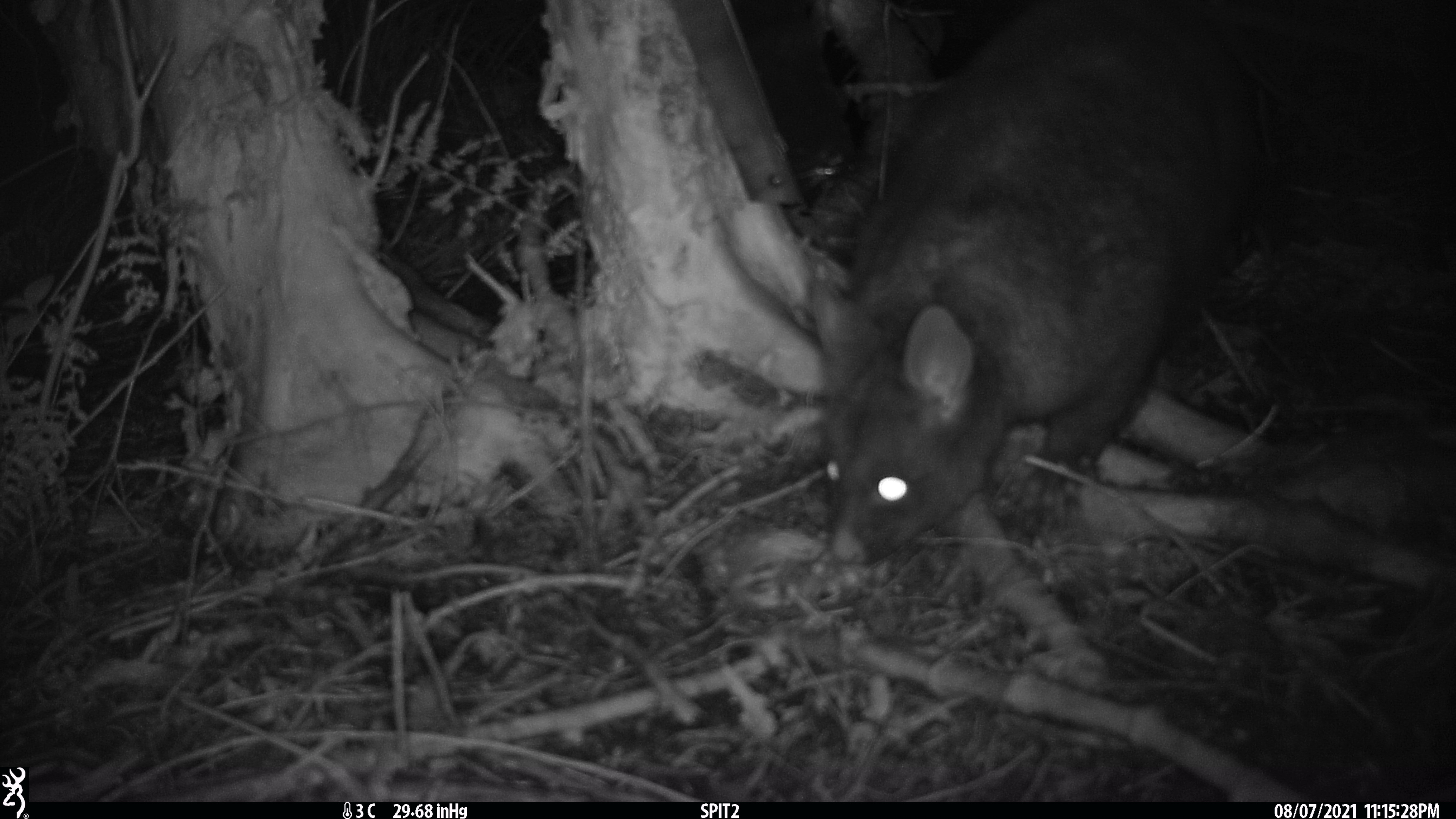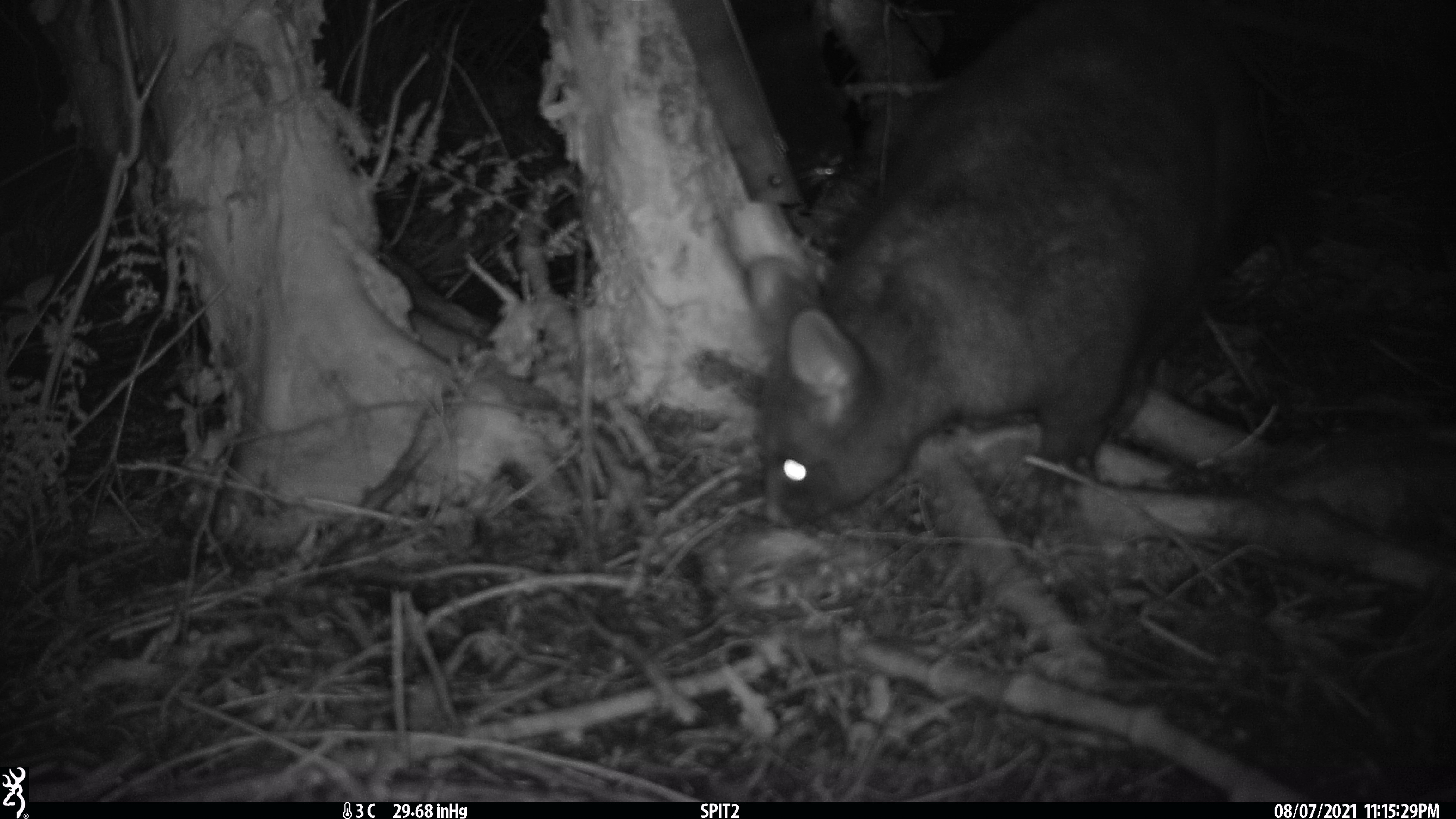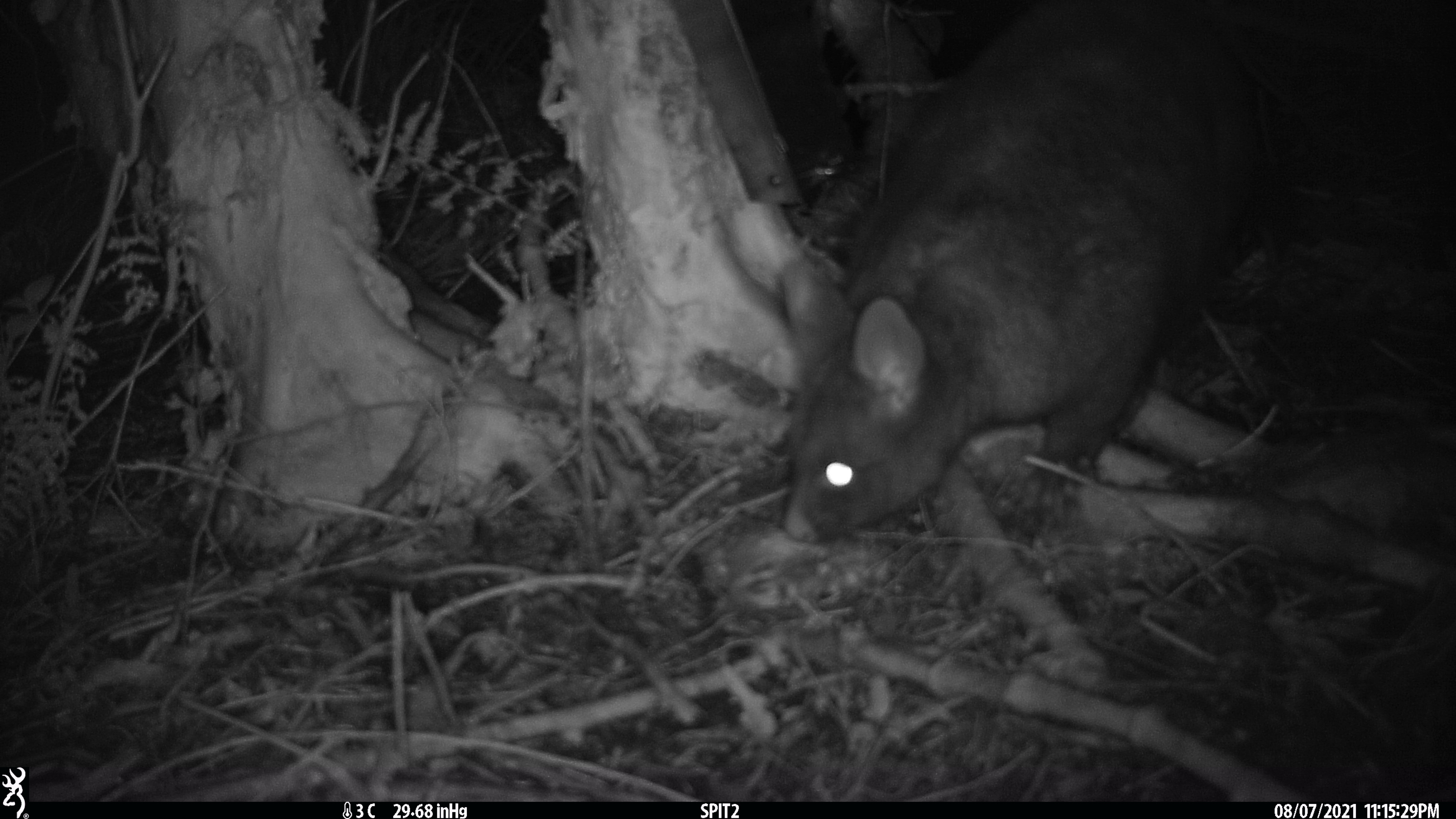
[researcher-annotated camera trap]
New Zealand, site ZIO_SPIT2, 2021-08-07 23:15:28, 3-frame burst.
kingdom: Animalia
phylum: Chordata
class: Mammalia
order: Diprotodontia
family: Phalangeridae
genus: Trichosurus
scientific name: Trichosurus vulpecula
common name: common brushtail possum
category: possum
Possum (common brushtail possum) (Trichosurus vulpecula).